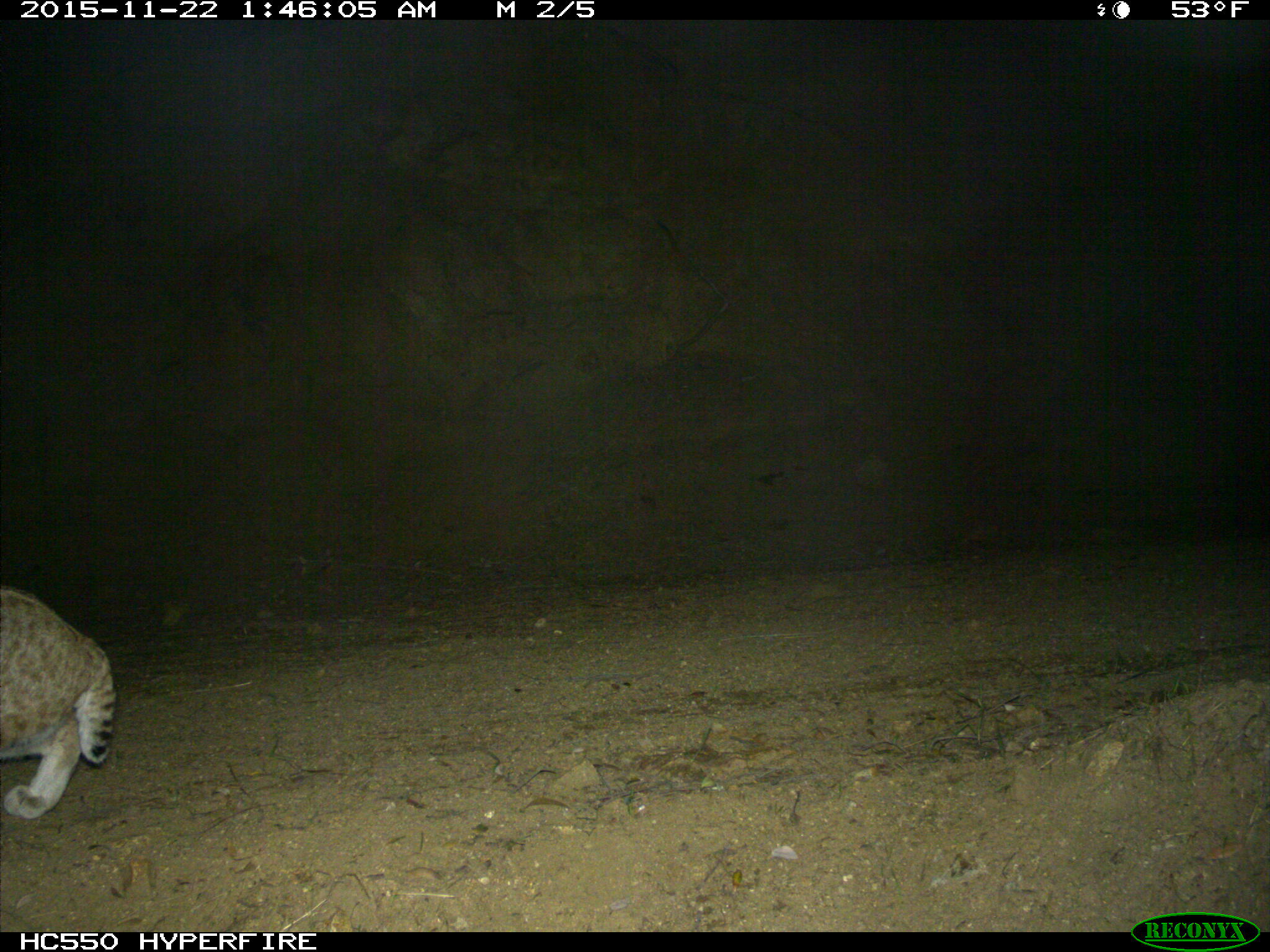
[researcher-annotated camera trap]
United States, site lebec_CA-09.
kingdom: Animalia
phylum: Chordata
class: Mammalia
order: Carnivora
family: Felidae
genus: Lynx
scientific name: Lynx rufus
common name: bobcat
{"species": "Lynx rufus (bobcat)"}